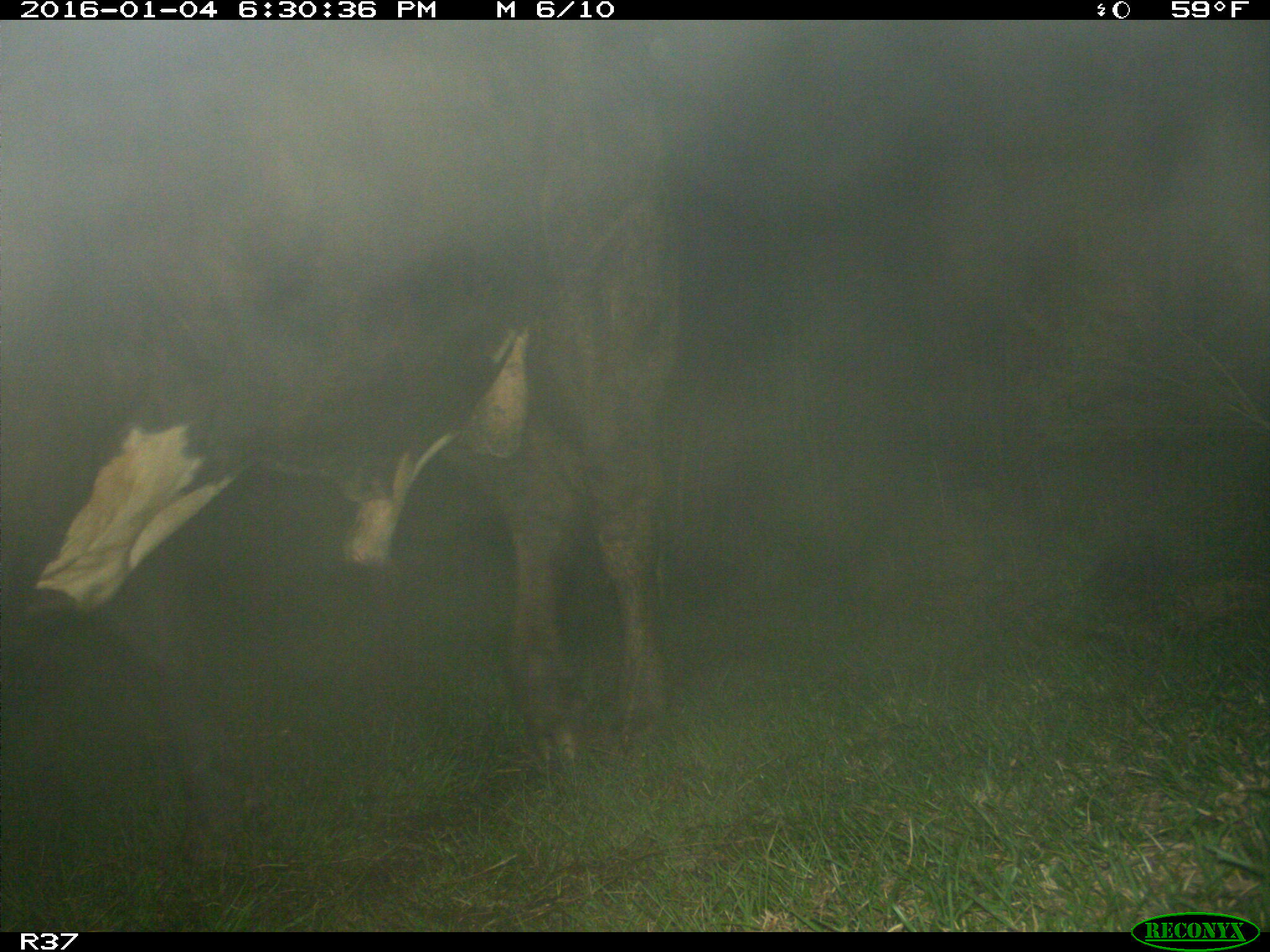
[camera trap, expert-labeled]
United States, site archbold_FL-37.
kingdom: Animalia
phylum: Chordata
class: Mammalia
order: Artiodactyla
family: Bovidae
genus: Bos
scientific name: Bos taurus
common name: domestic cow